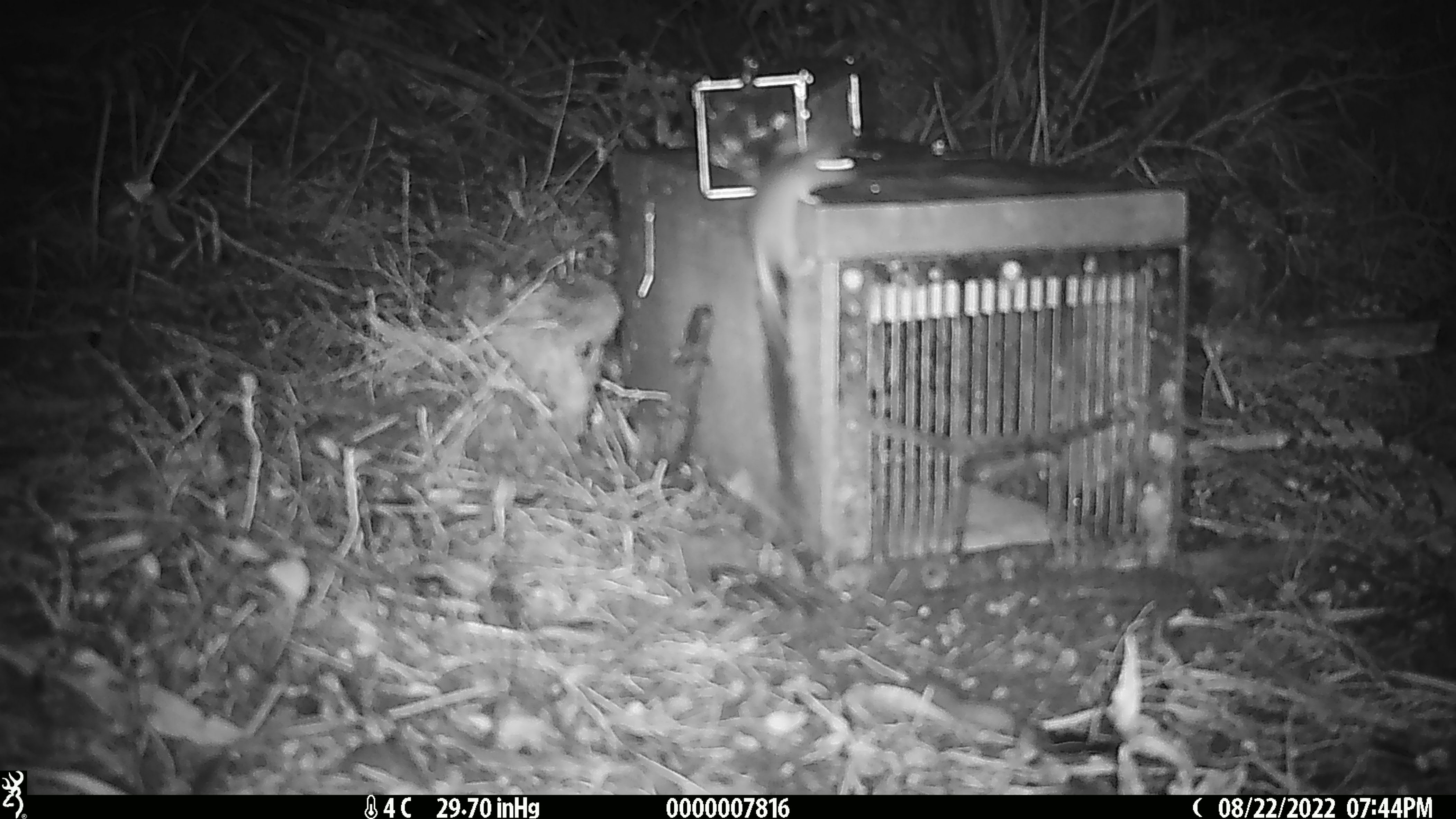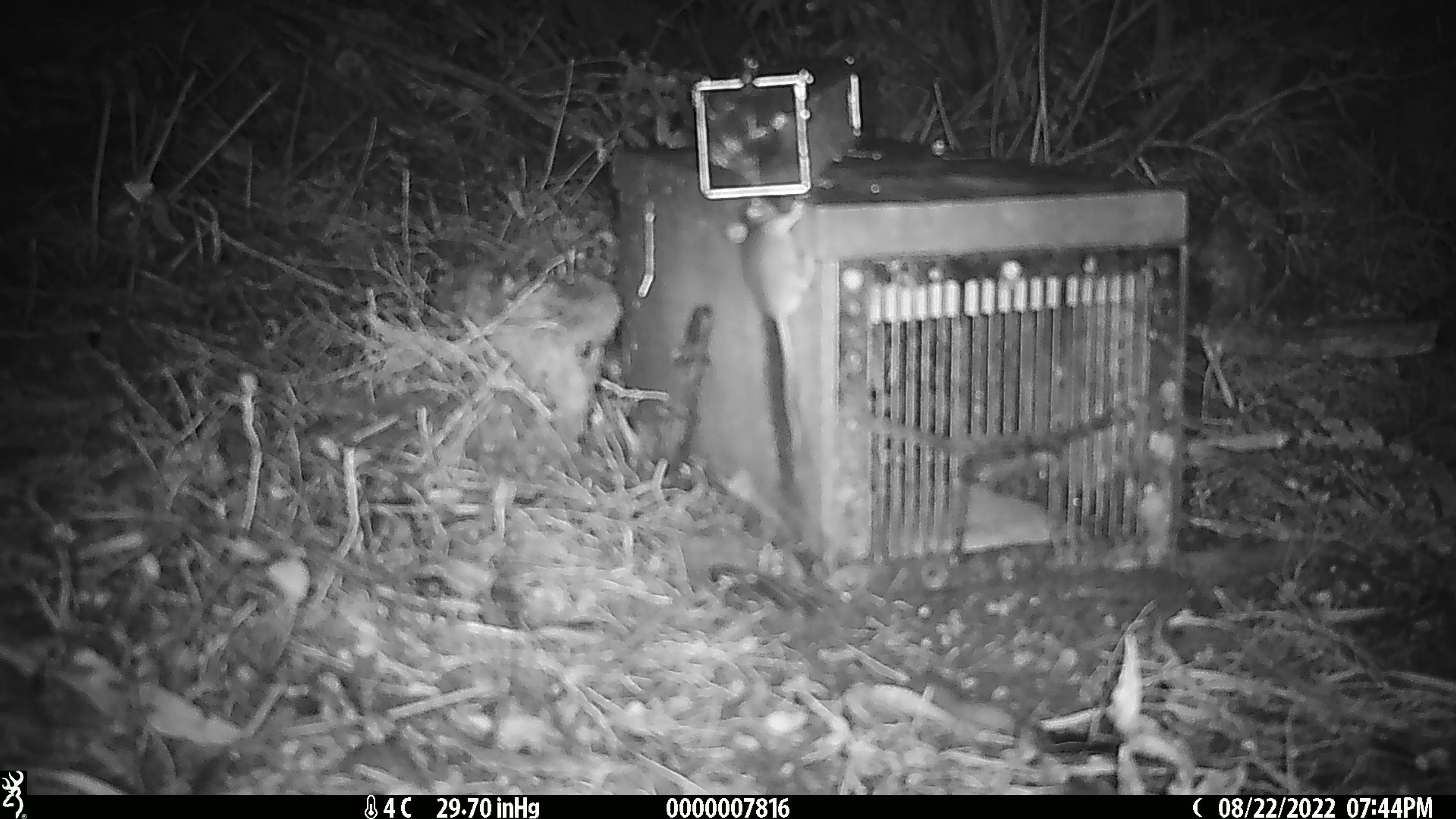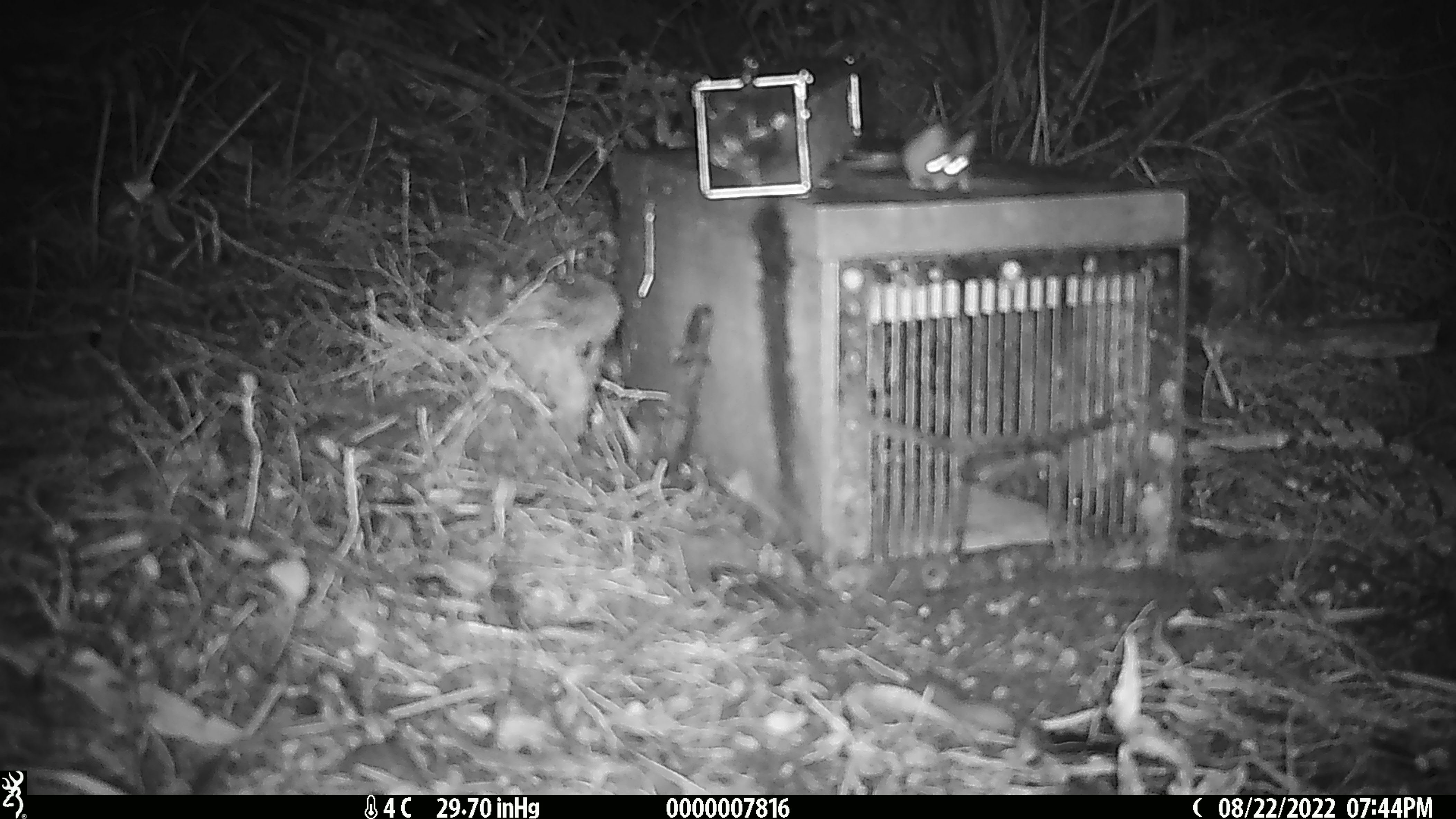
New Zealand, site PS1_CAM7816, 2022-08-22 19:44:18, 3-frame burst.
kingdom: Animalia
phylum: Chordata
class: Mammalia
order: Rodentia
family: Muridae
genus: Mus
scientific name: Mus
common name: mouse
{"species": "mouse (Mus)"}